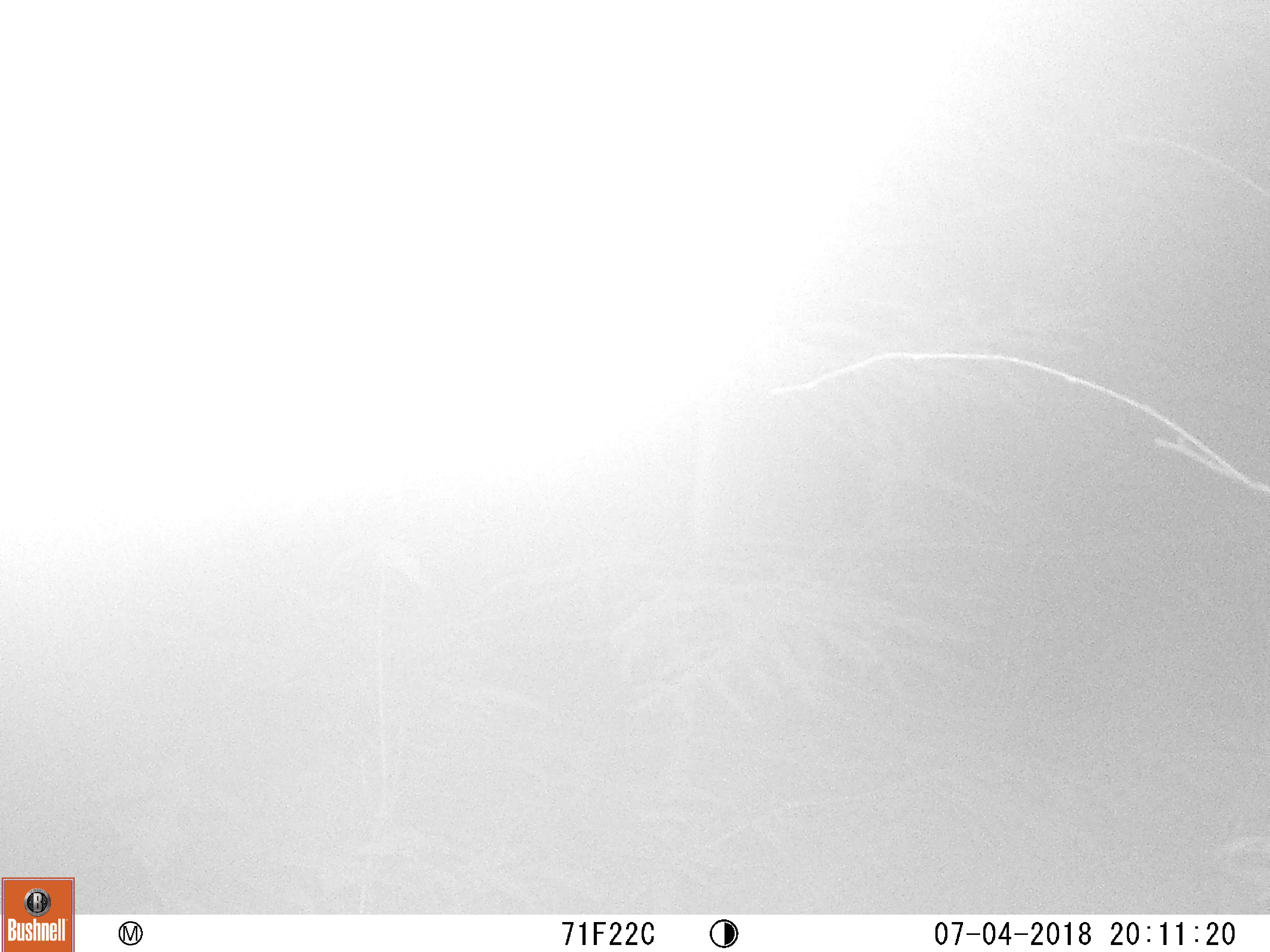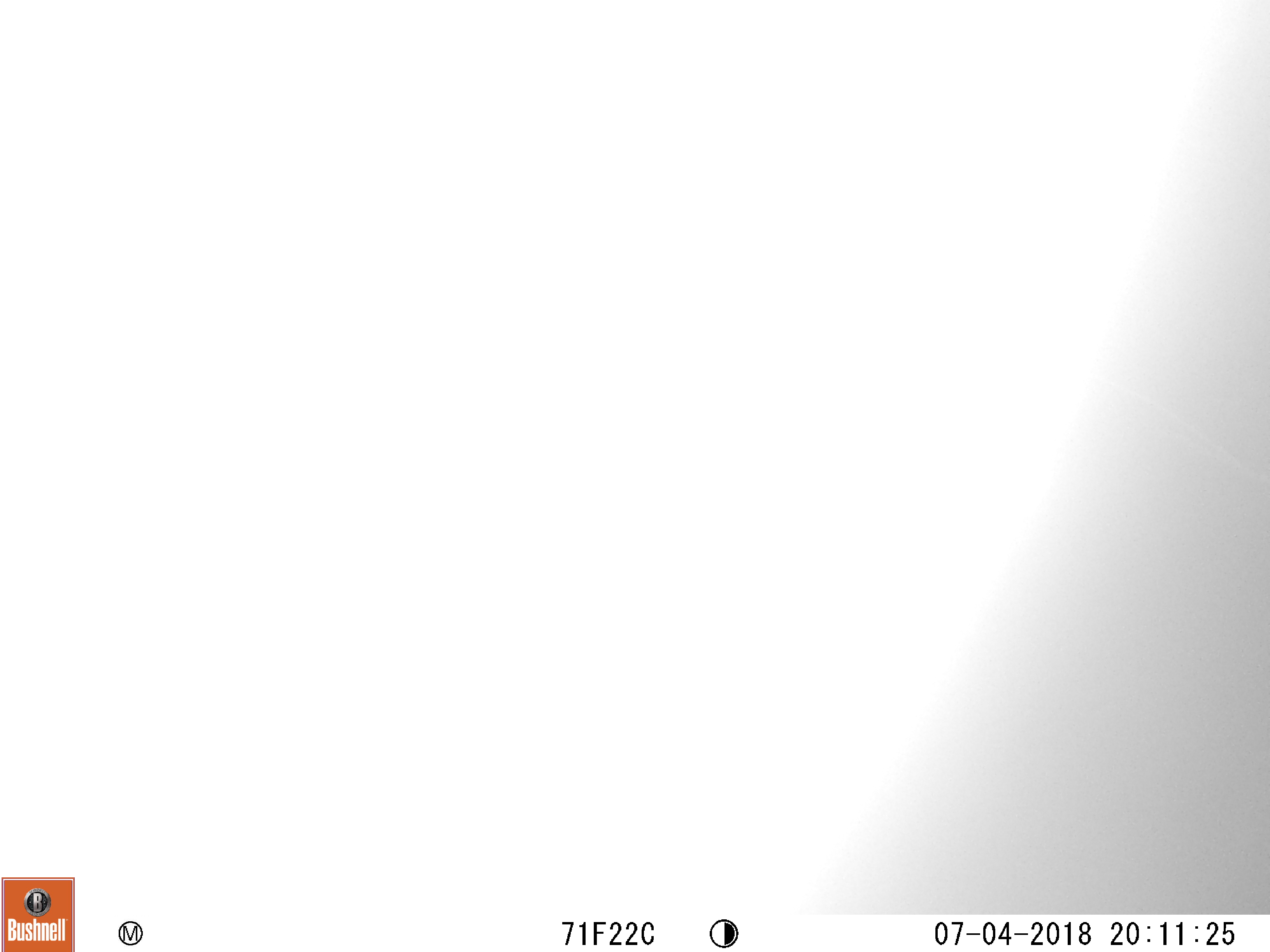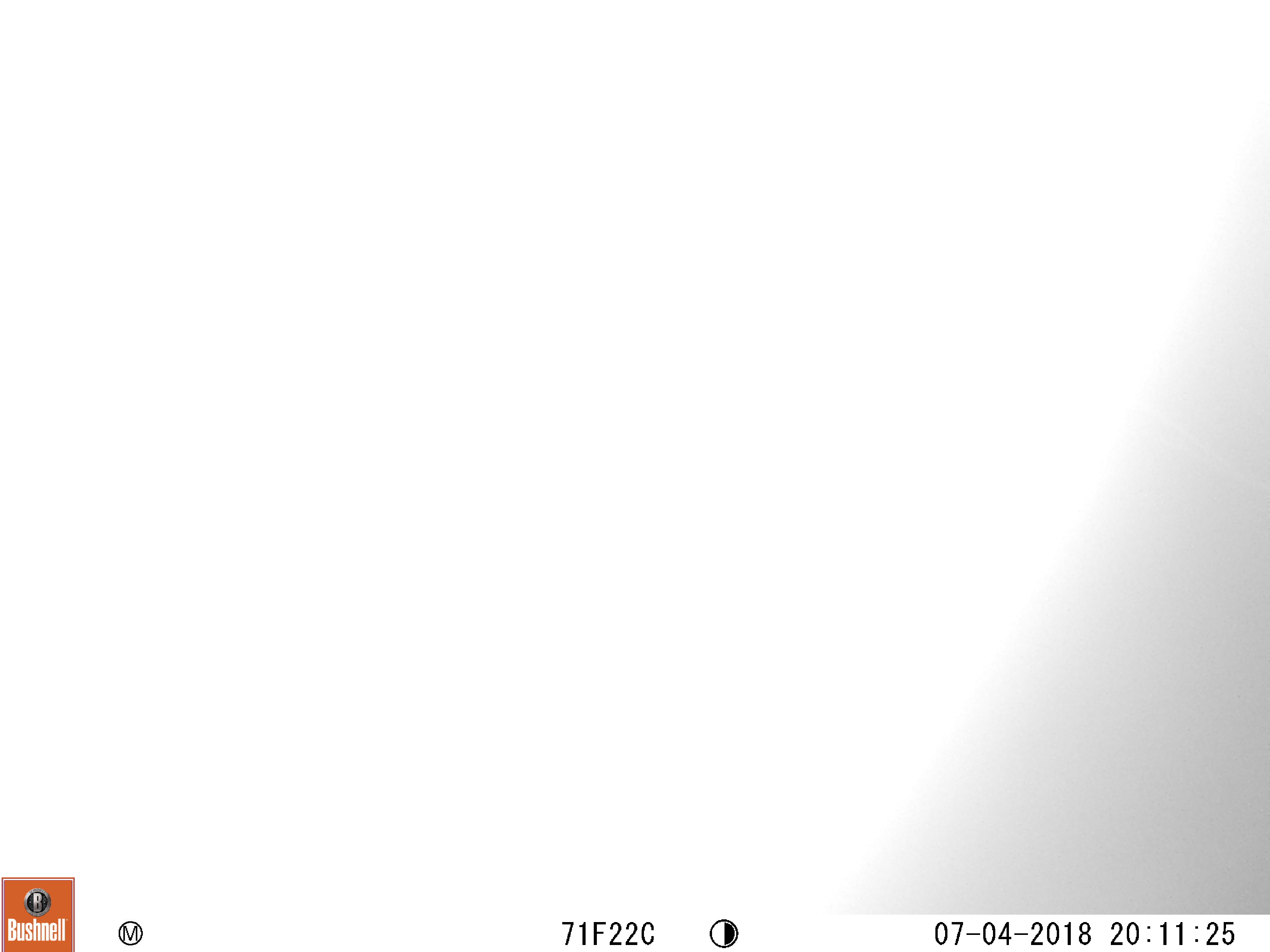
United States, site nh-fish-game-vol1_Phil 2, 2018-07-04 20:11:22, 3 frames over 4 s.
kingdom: Animalia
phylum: Chordata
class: Mammalia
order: Carnivora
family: Ursidae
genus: Ursus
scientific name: Ursus americanus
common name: black bear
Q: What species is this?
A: Black bear (Ursus americanus).